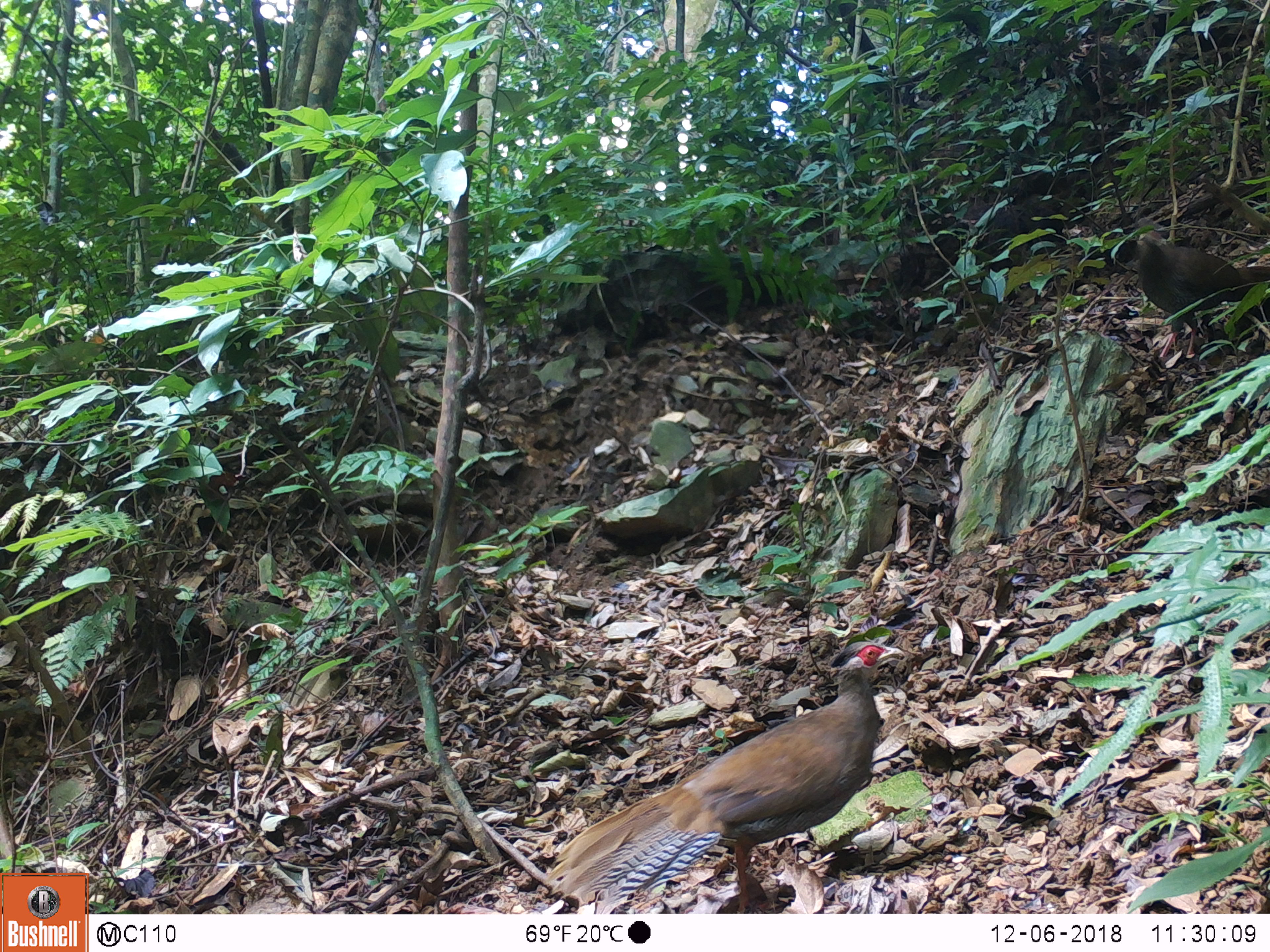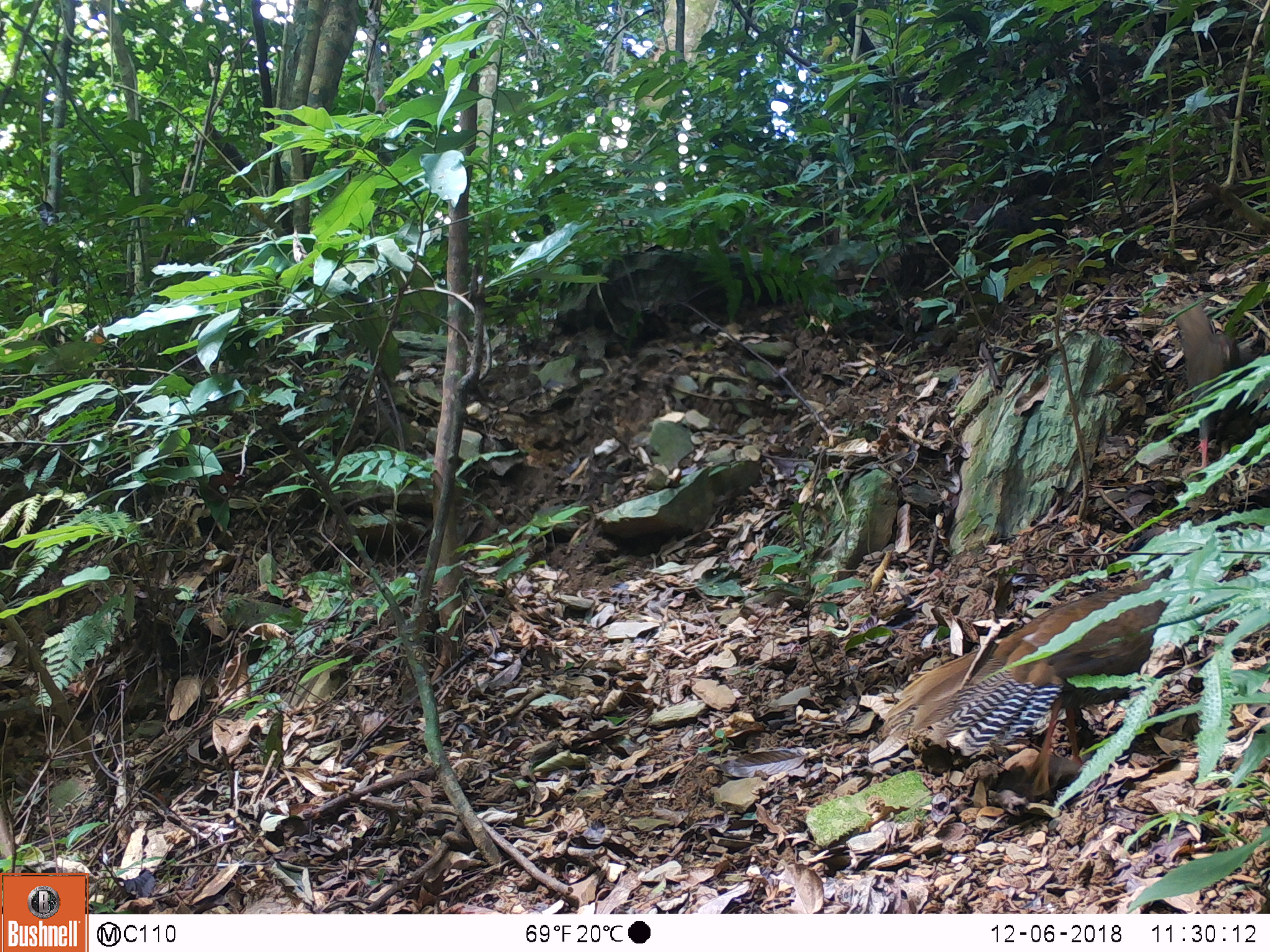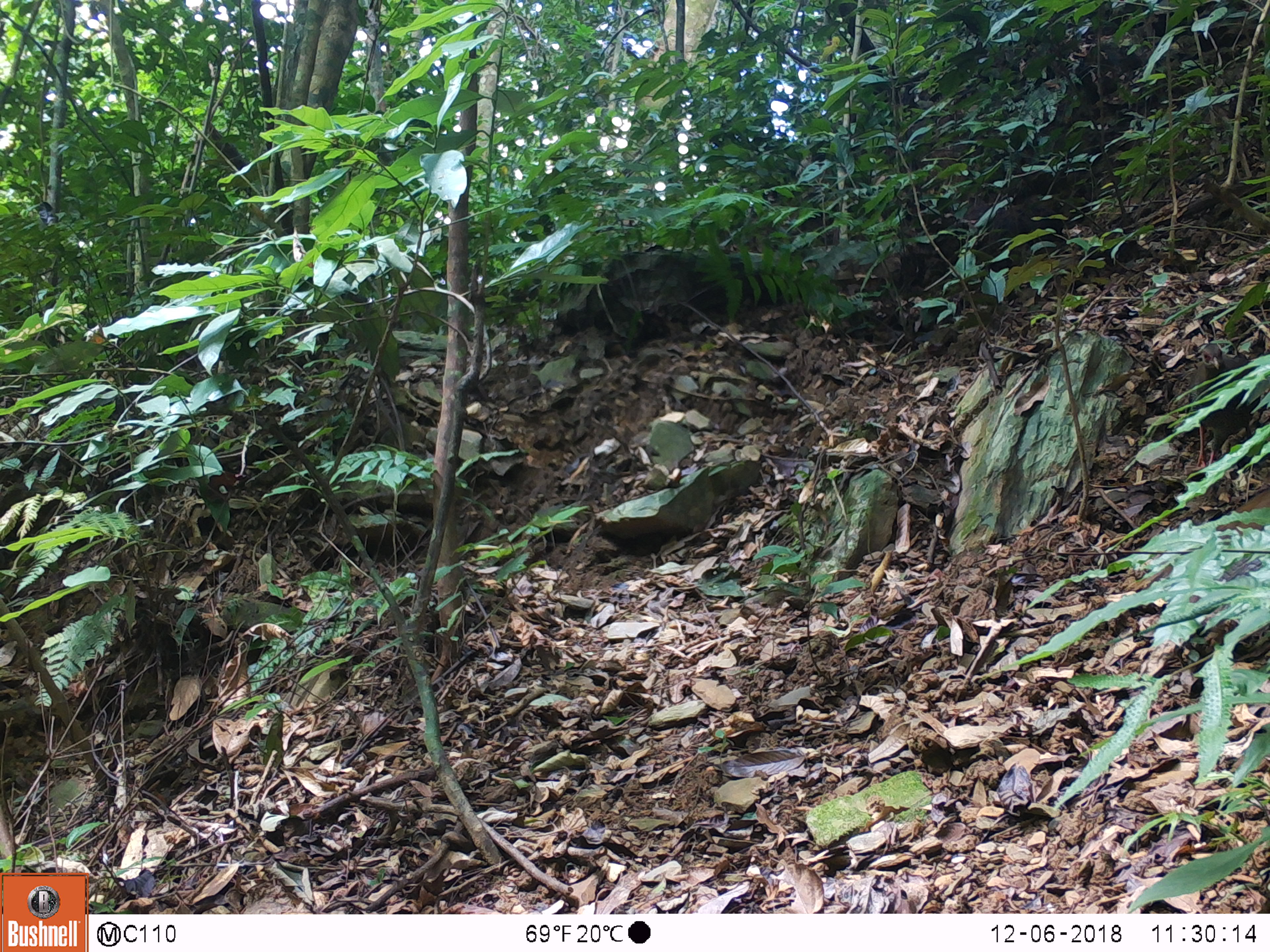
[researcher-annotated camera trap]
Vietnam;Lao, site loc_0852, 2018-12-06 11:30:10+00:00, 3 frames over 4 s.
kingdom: Animalia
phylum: Chordata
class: Aves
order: Galliformes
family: Phasianidae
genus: Lophura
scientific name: Lophura nycthemera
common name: silver pheasant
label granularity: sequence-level